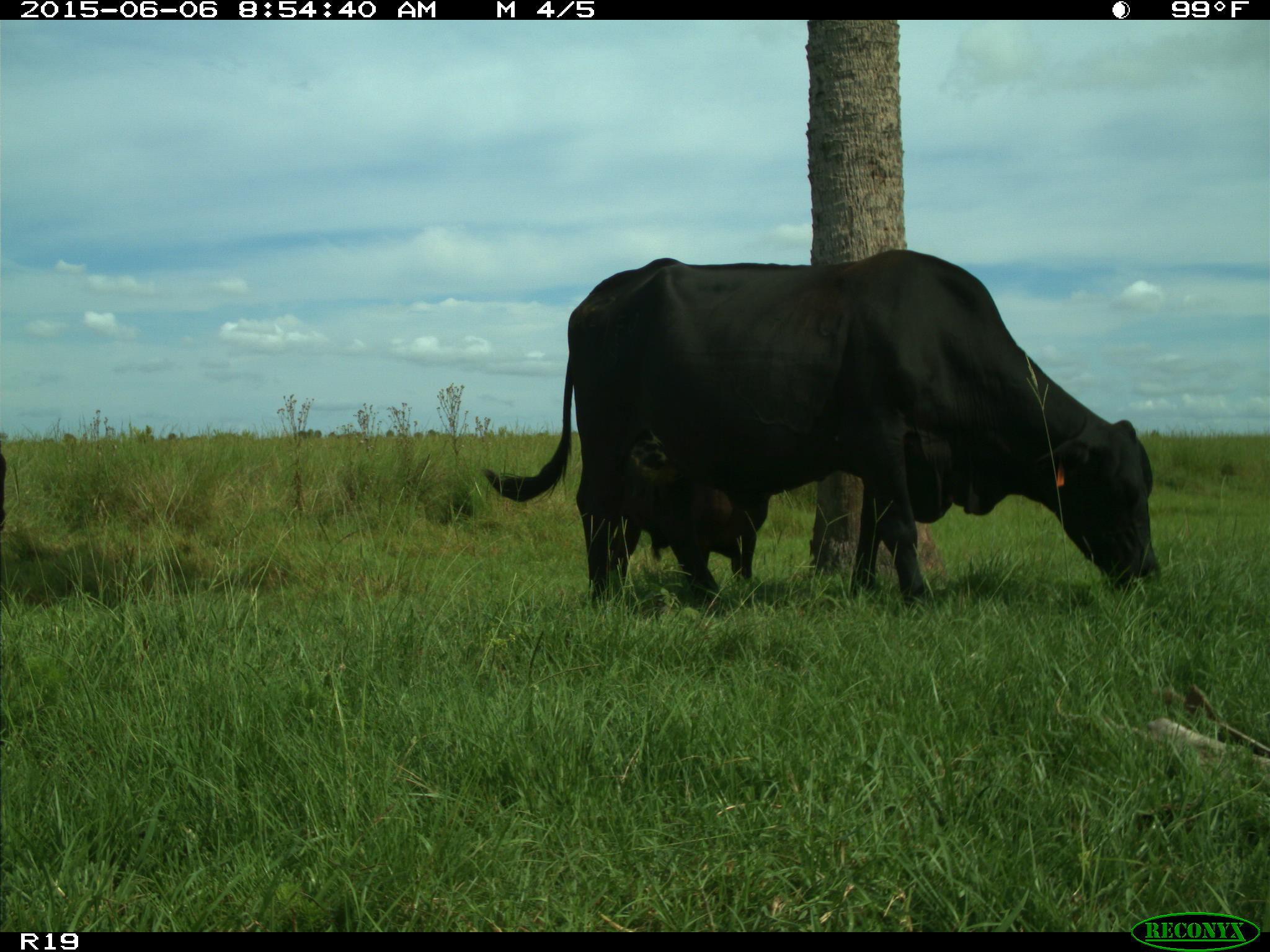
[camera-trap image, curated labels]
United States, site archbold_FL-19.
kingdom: Animalia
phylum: Chordata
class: Mammalia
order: Artiodactyla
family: Bovidae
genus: Bos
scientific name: Bos taurus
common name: domestic cow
Bos taurus (domestic cow).